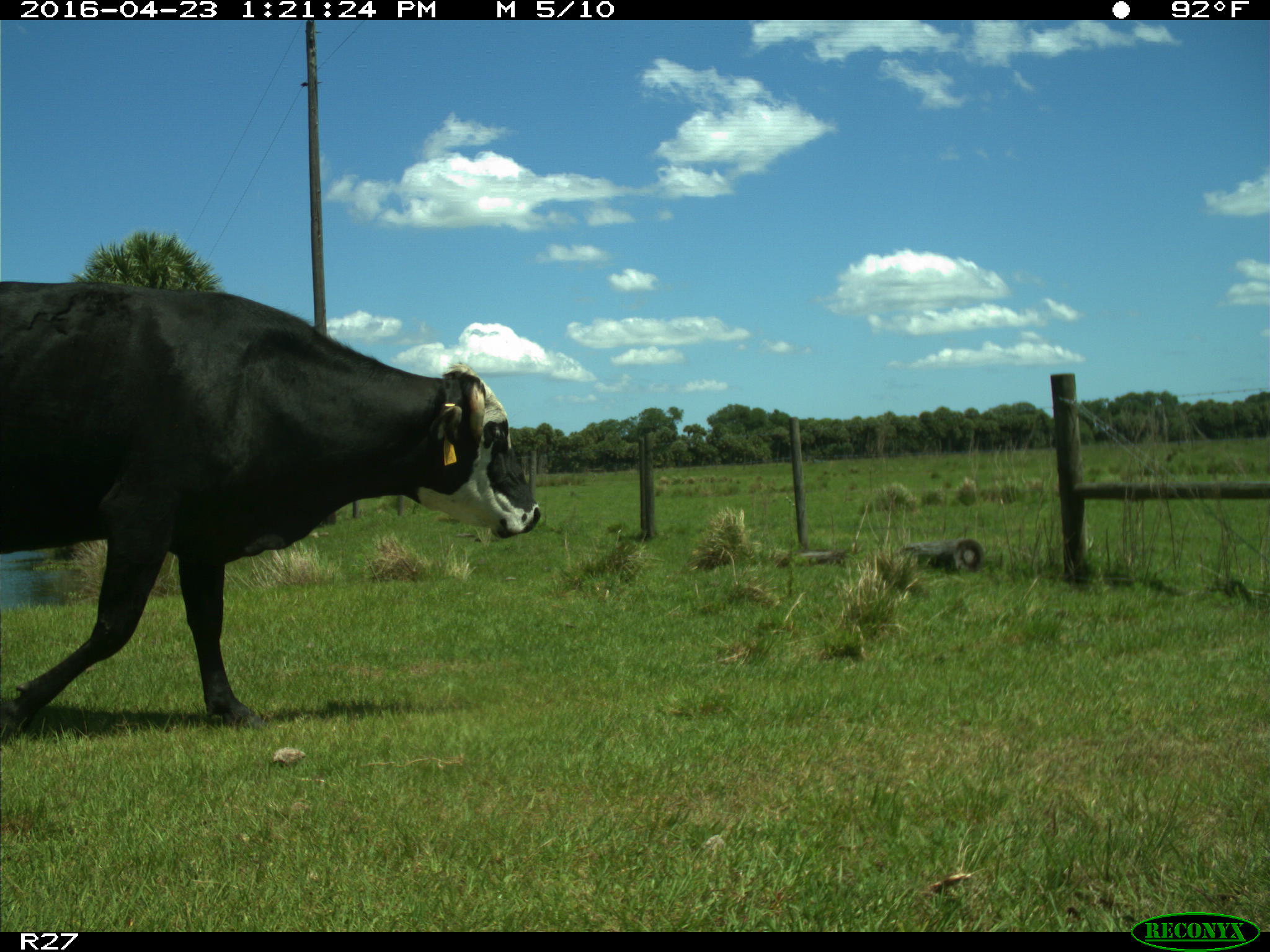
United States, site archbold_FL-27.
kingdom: Animalia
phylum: Chordata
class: Mammalia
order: Artiodactyla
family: Bovidae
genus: Bos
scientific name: Bos taurus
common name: domestic cow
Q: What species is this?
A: Bos taurus (domestic cow).